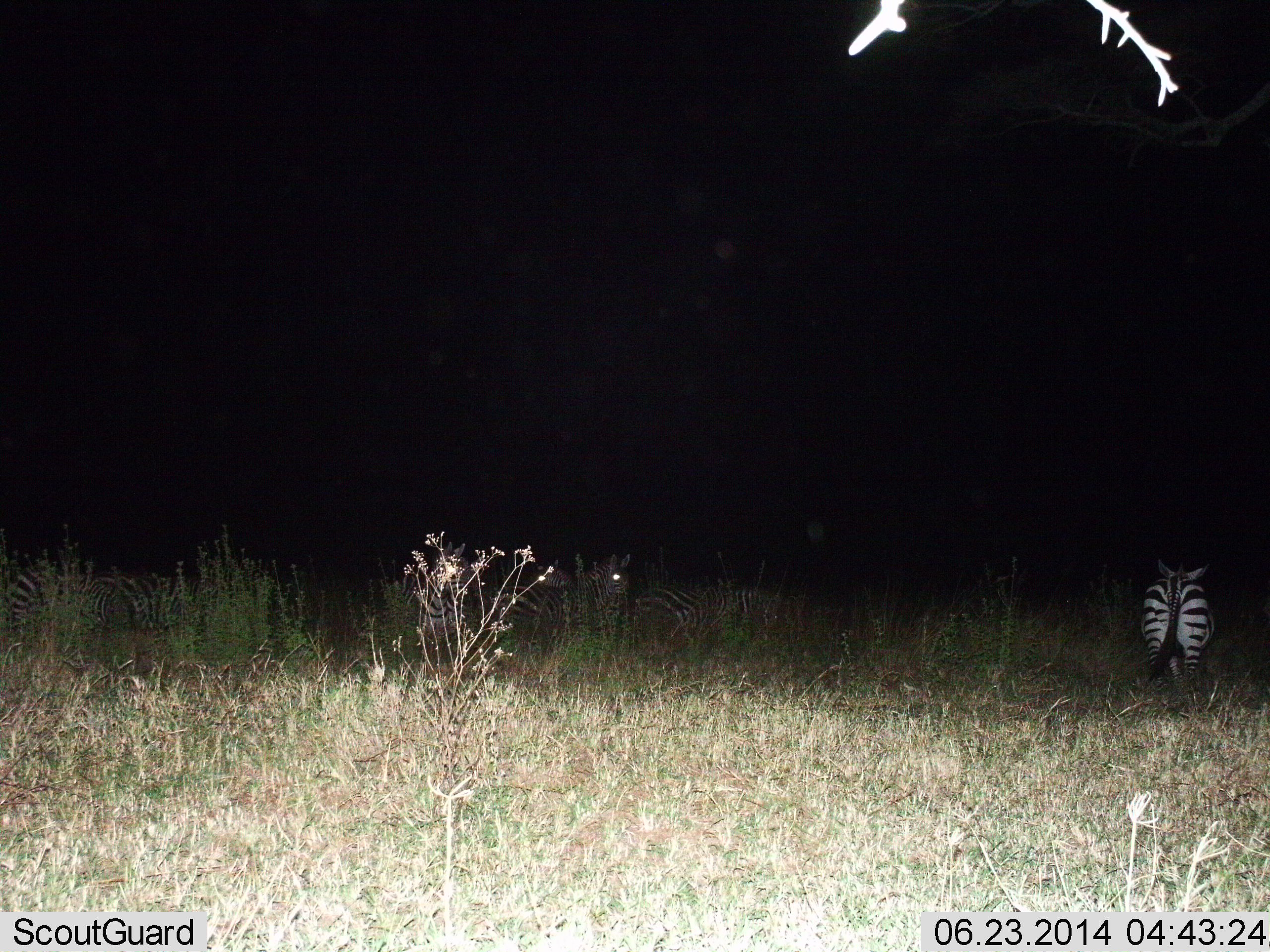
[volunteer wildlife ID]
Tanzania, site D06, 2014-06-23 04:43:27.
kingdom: Animalia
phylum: Chordata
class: Mammalia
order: Perissodactyla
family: Equidae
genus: Equus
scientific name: Equus quagga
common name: plains zebra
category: zebra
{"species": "zebra (plains zebra) (Equus quagga)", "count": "5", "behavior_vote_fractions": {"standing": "70%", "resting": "60%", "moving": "40%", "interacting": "0%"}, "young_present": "0%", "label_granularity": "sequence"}